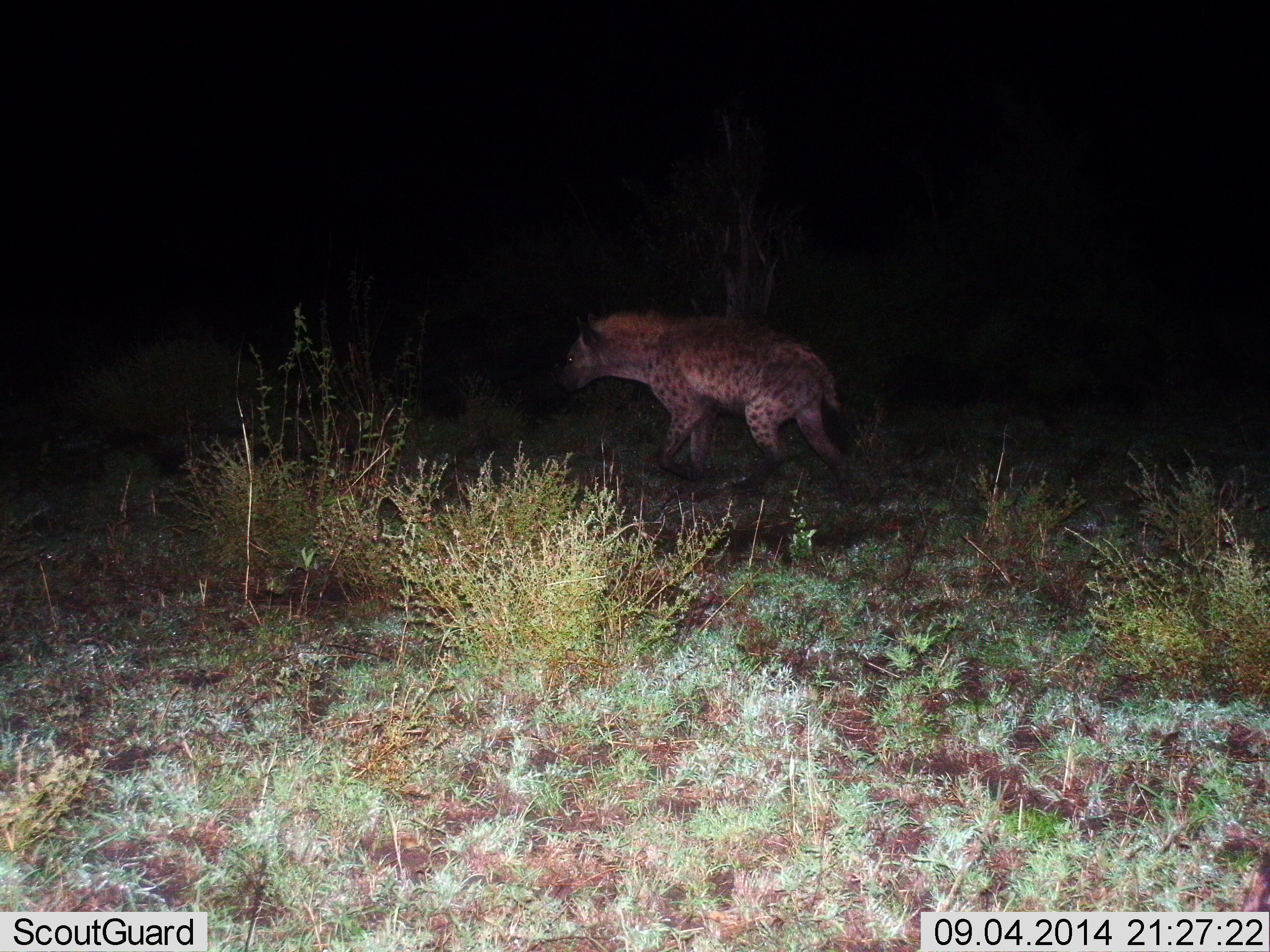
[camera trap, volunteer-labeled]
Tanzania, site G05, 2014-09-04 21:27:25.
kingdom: Animalia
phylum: Chordata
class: Mammalia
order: Carnivora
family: Hyaenidae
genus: Crocuta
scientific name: Crocuta crocuta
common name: spotted hyena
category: hyenaspotted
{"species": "hyenaspotted (spotted hyena) (Crocuta crocuta)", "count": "1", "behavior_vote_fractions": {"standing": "30%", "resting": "0%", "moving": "70%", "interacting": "0%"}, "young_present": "0%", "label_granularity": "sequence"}